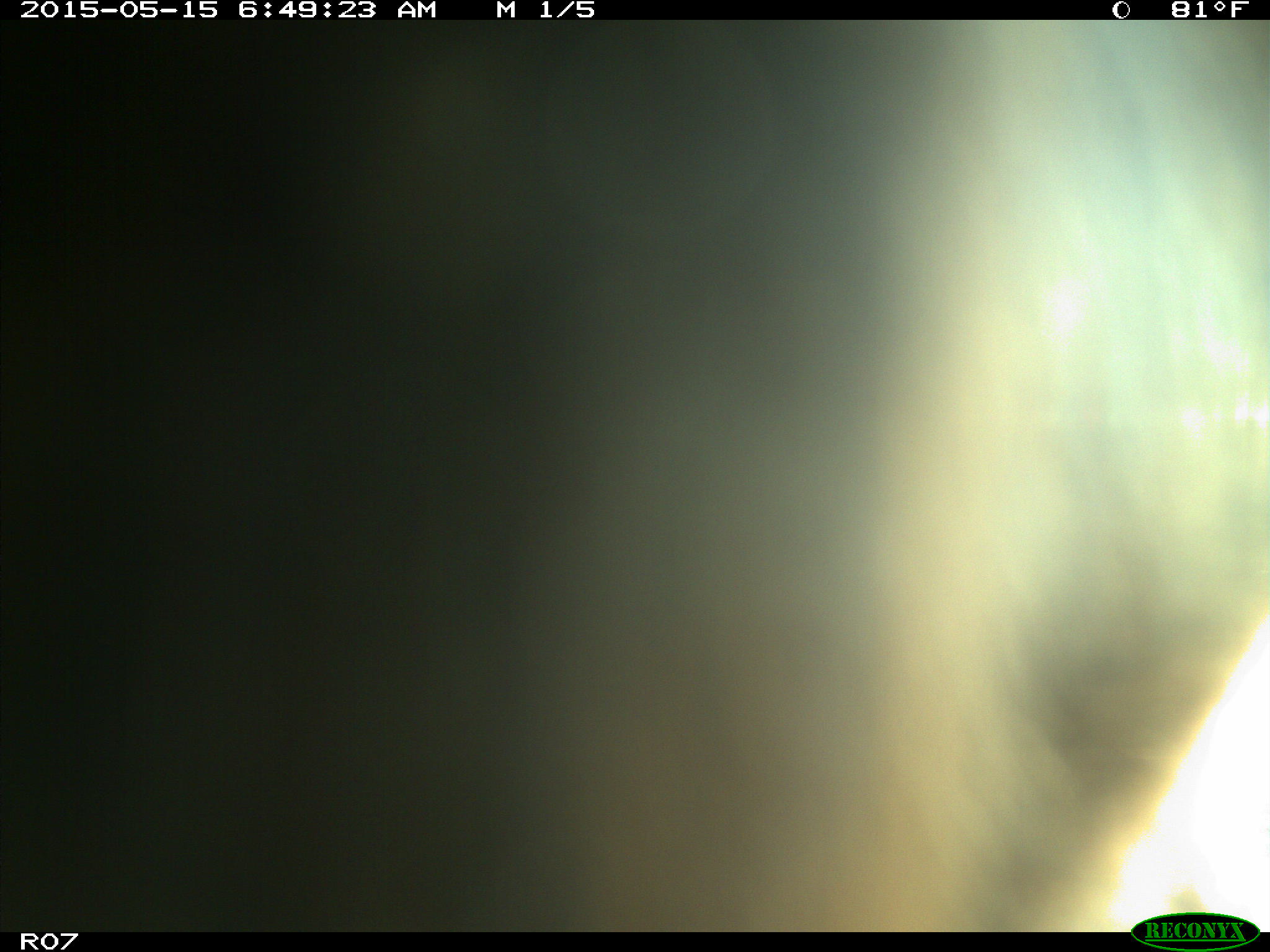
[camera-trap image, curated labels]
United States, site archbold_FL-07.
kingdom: Animalia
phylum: Chordata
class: Mammalia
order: Artiodactyla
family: Bovidae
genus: Bos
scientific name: Bos taurus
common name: domestic cow